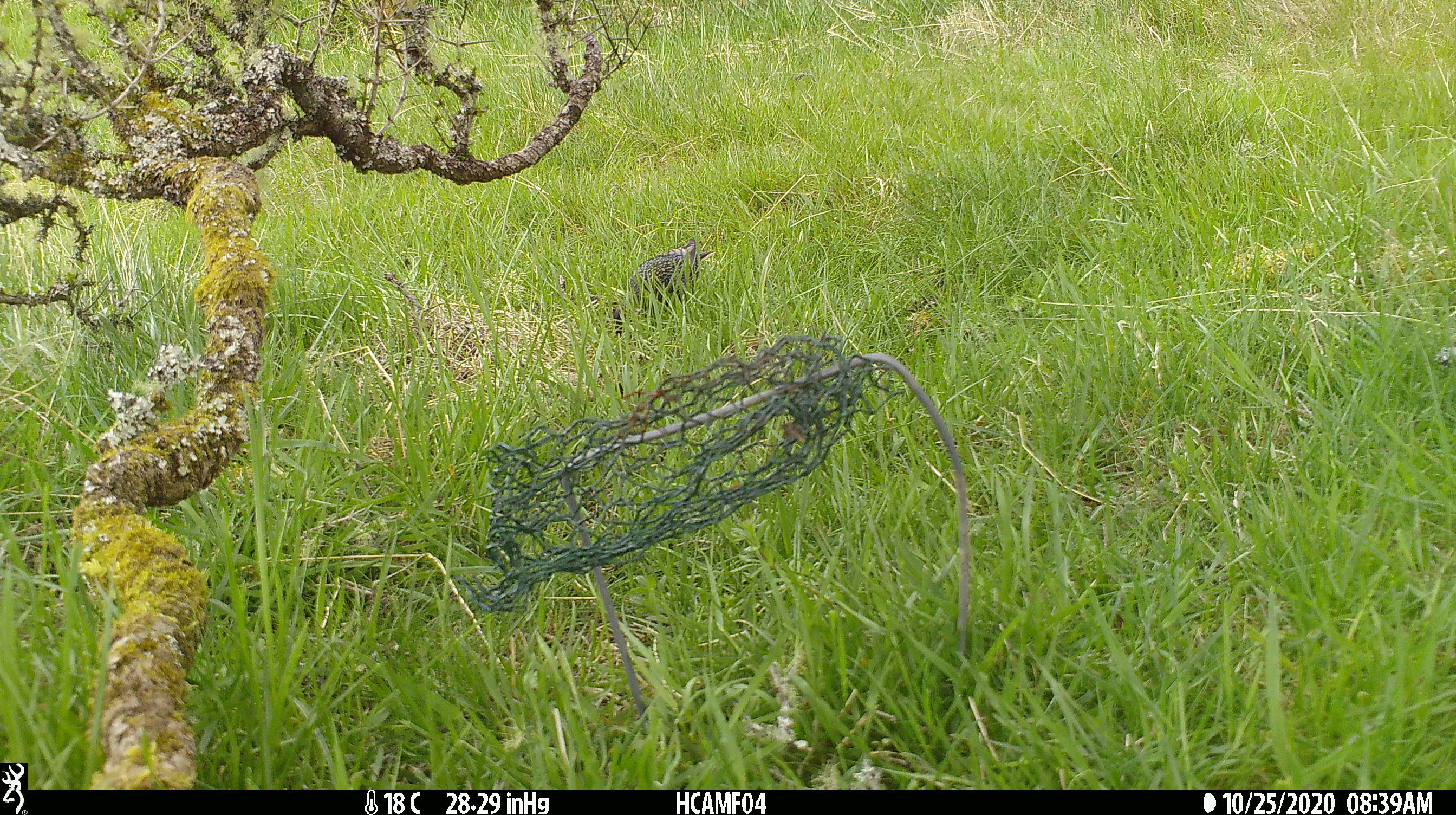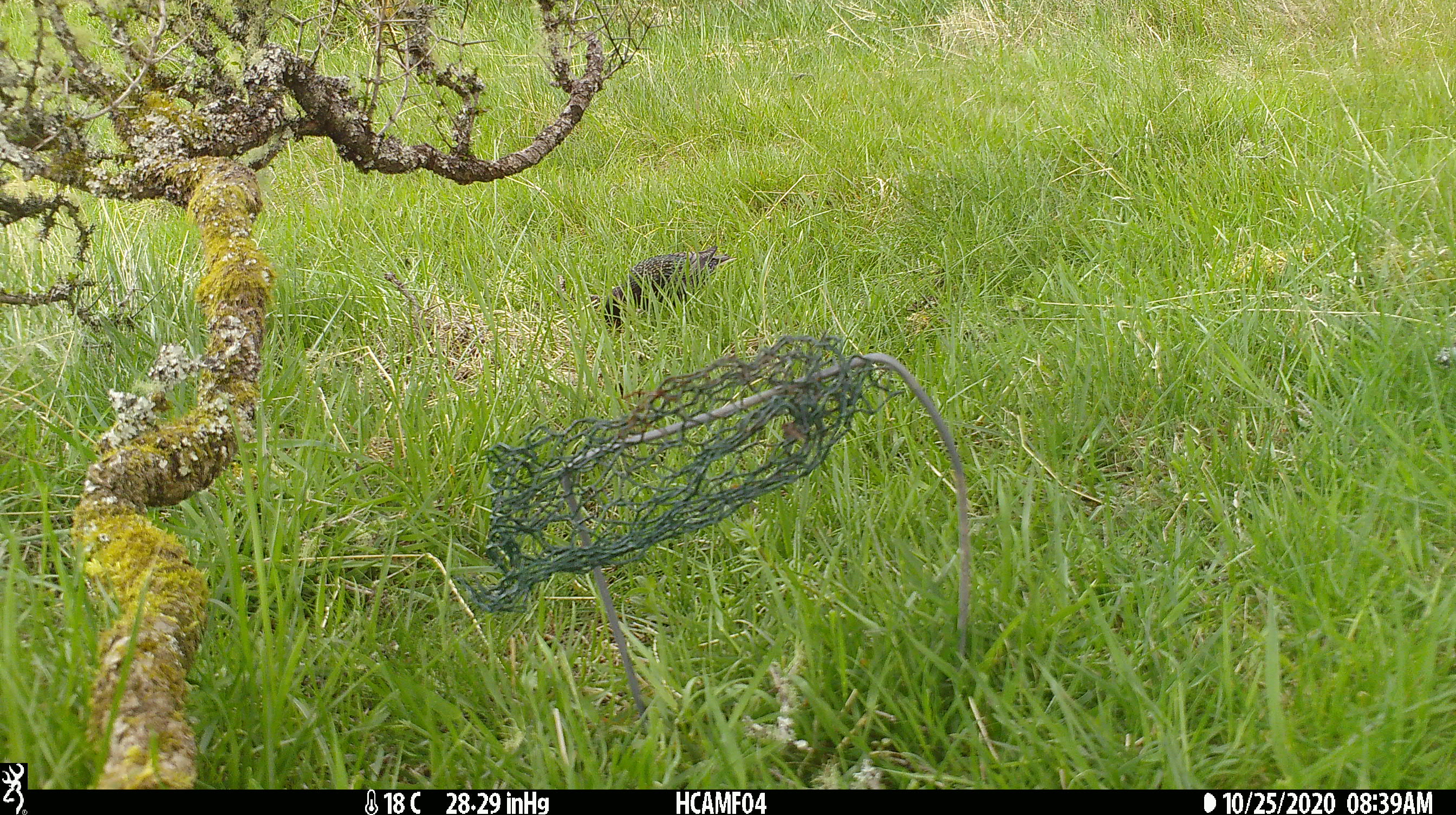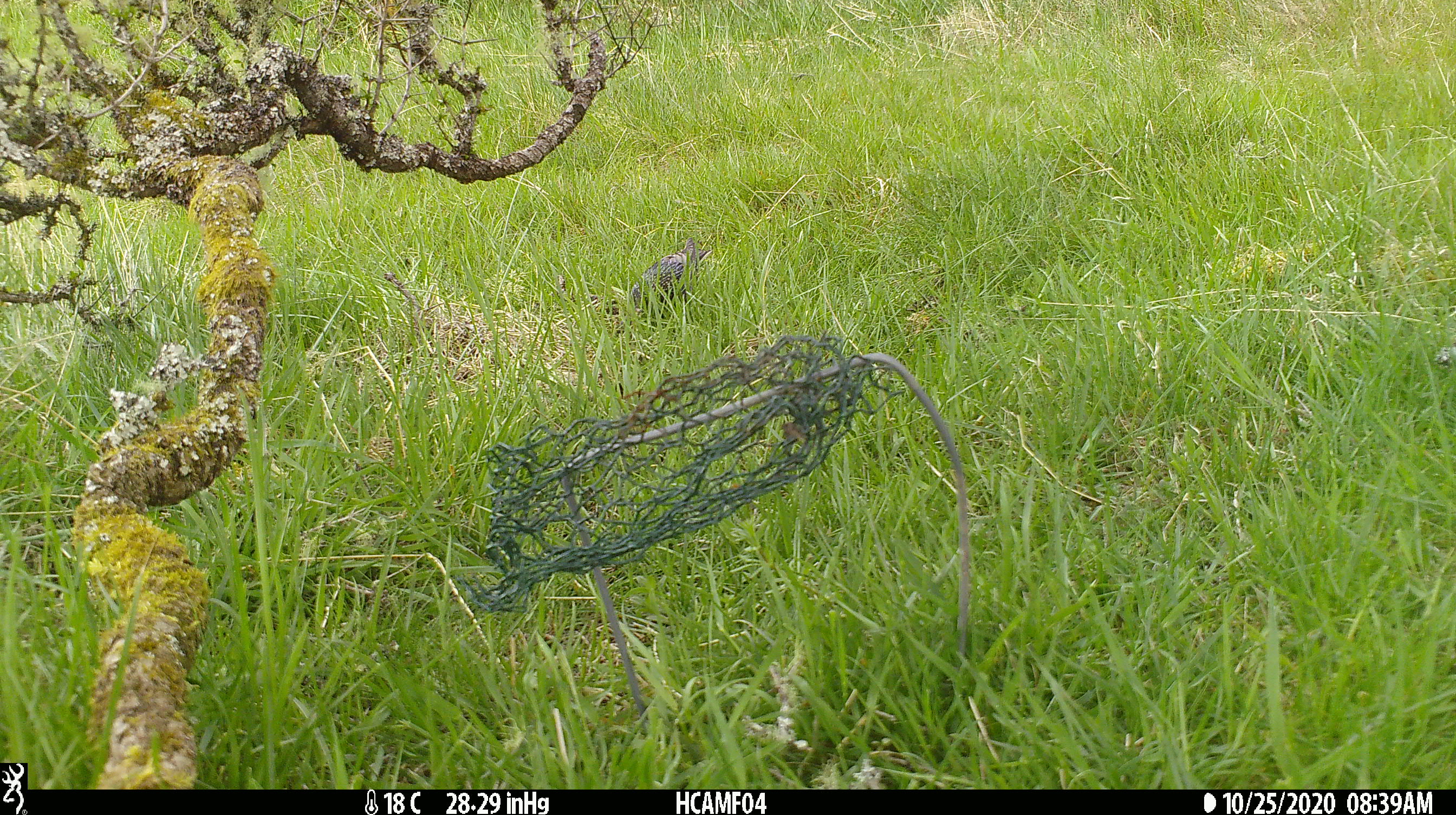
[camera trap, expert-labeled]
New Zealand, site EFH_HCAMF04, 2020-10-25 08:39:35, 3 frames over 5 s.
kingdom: Animalia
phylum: Chordata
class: Aves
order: Passeriformes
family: Sturnidae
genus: Sturnus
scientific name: Sturnus vulgaris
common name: european starling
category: starling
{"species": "starling (european starling) (Sturnus vulgaris)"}